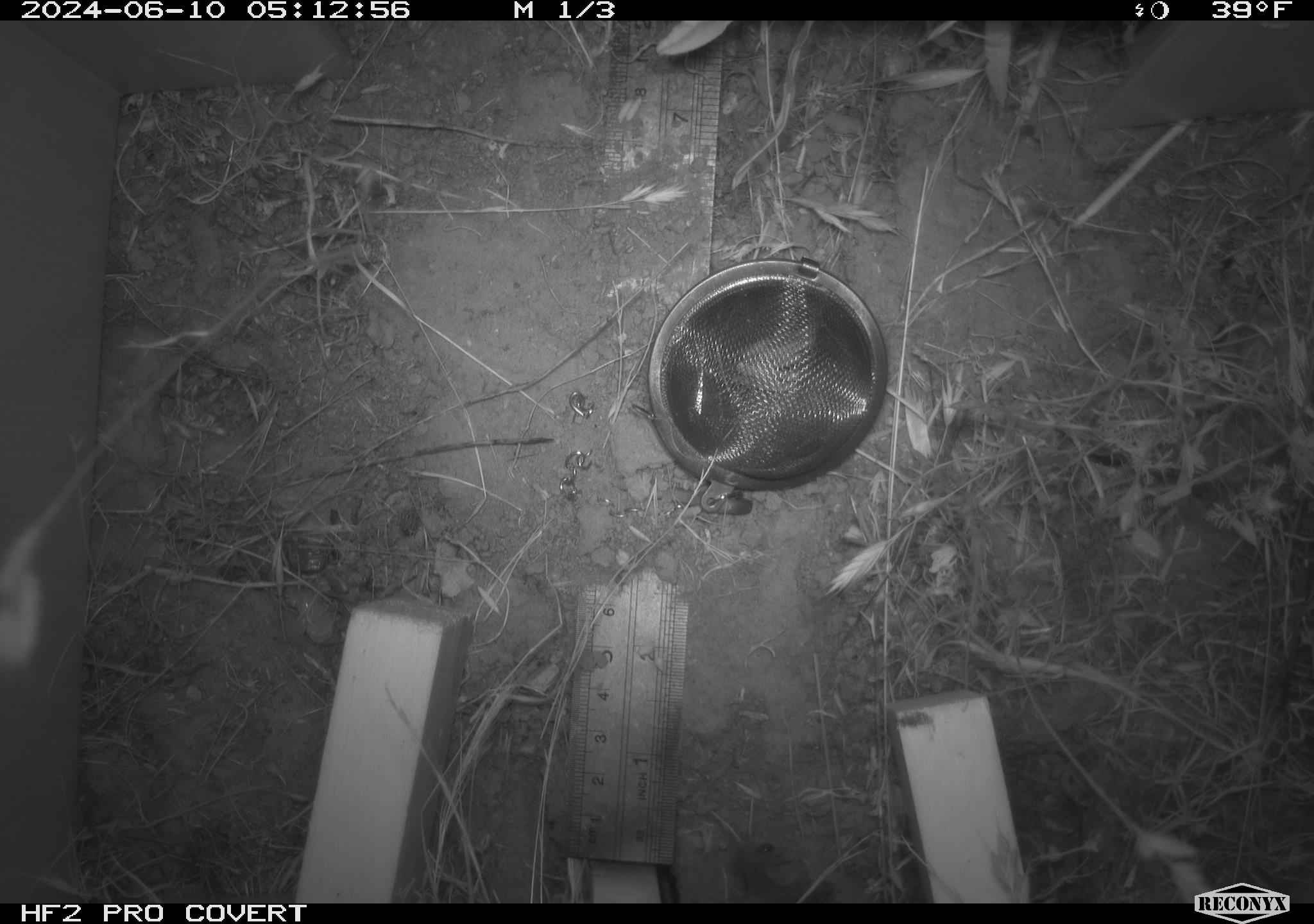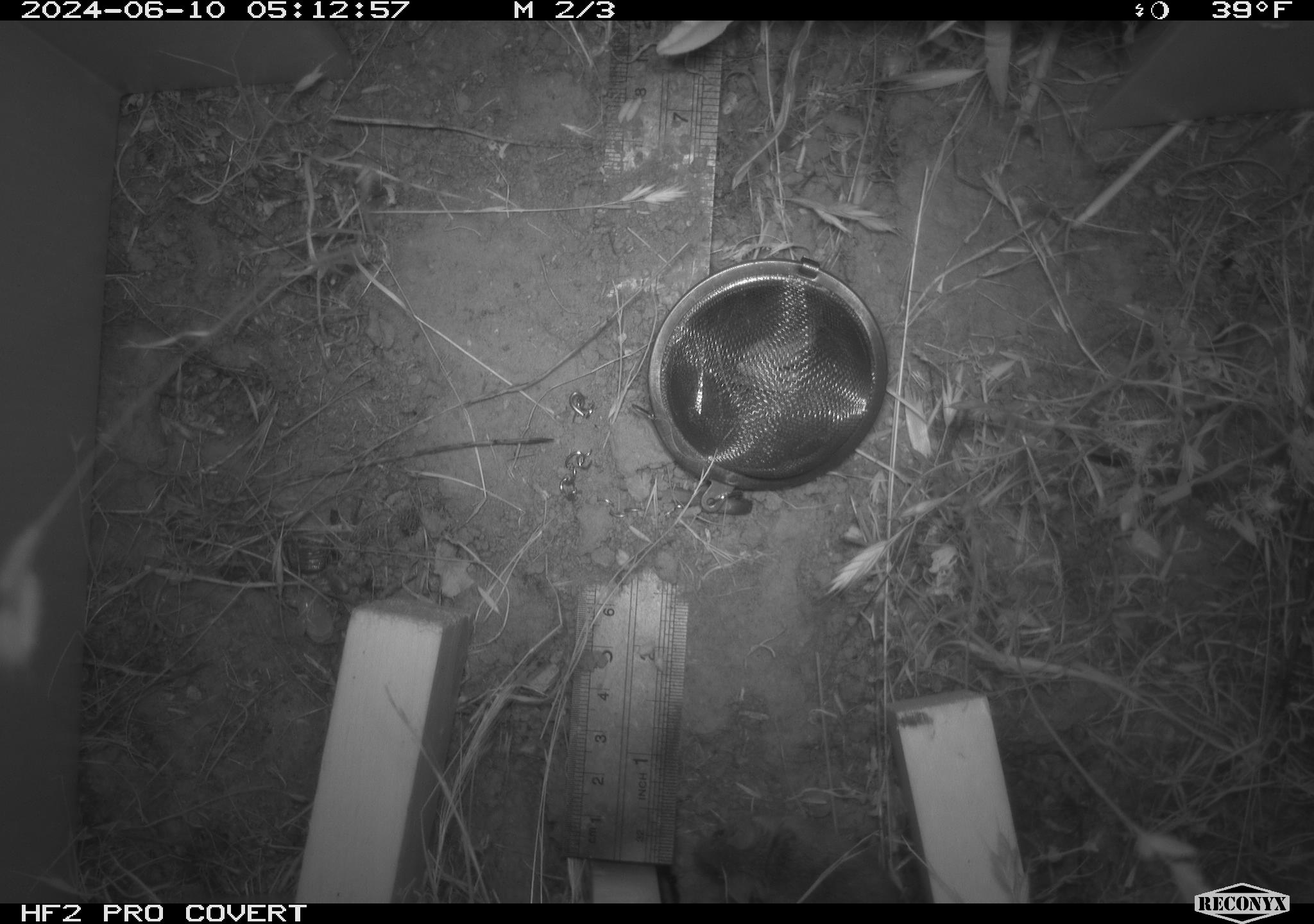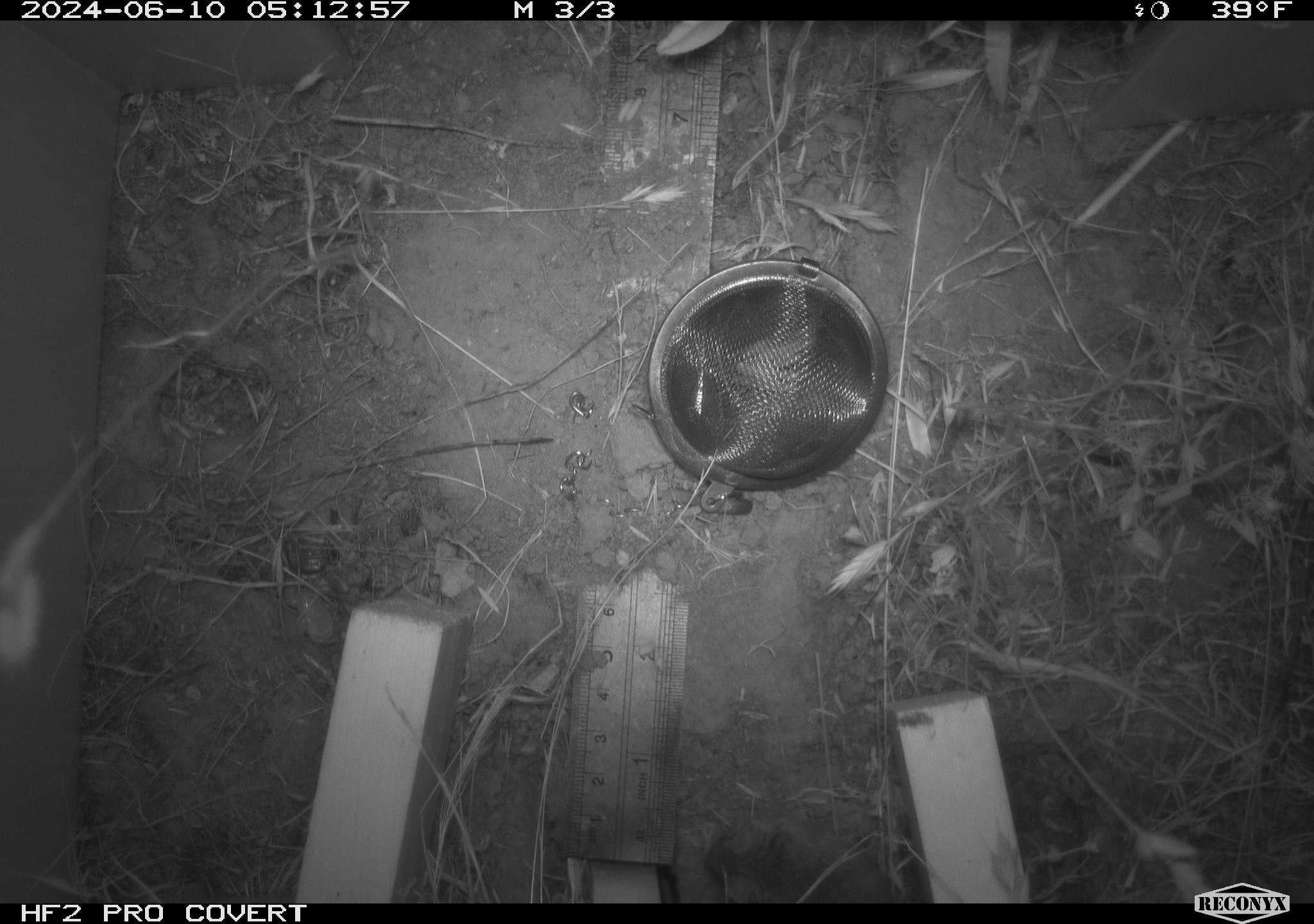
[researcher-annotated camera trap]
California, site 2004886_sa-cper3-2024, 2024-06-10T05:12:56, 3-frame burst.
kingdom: Animalia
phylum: Chordata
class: Mammalia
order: Rodentia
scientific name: Rodentia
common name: rodent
Rodent (Rodentia).